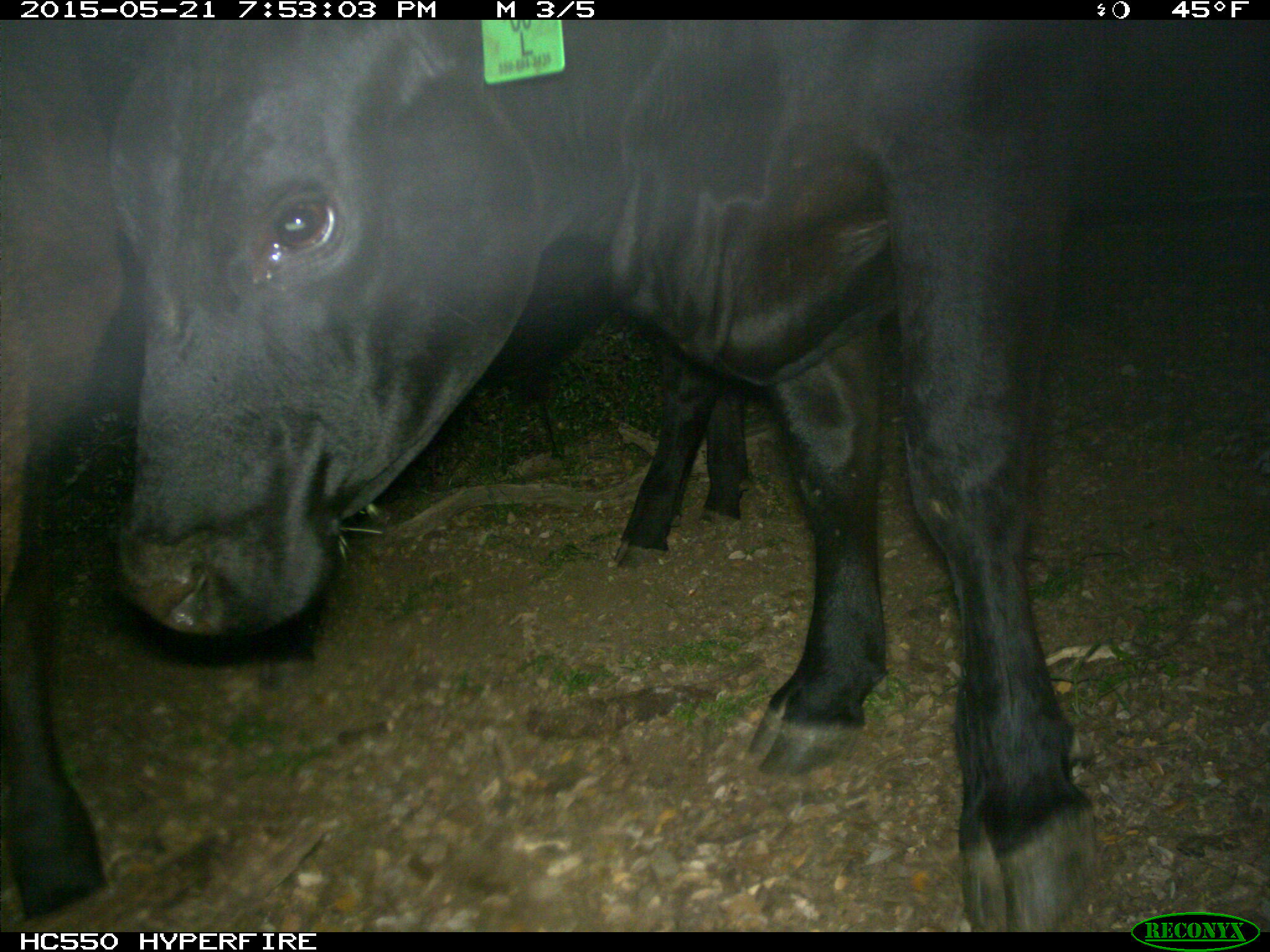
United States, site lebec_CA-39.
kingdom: Animalia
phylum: Chordata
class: Mammalia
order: Artiodactyla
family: Bovidae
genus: Bos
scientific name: Bos taurus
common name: domestic cow